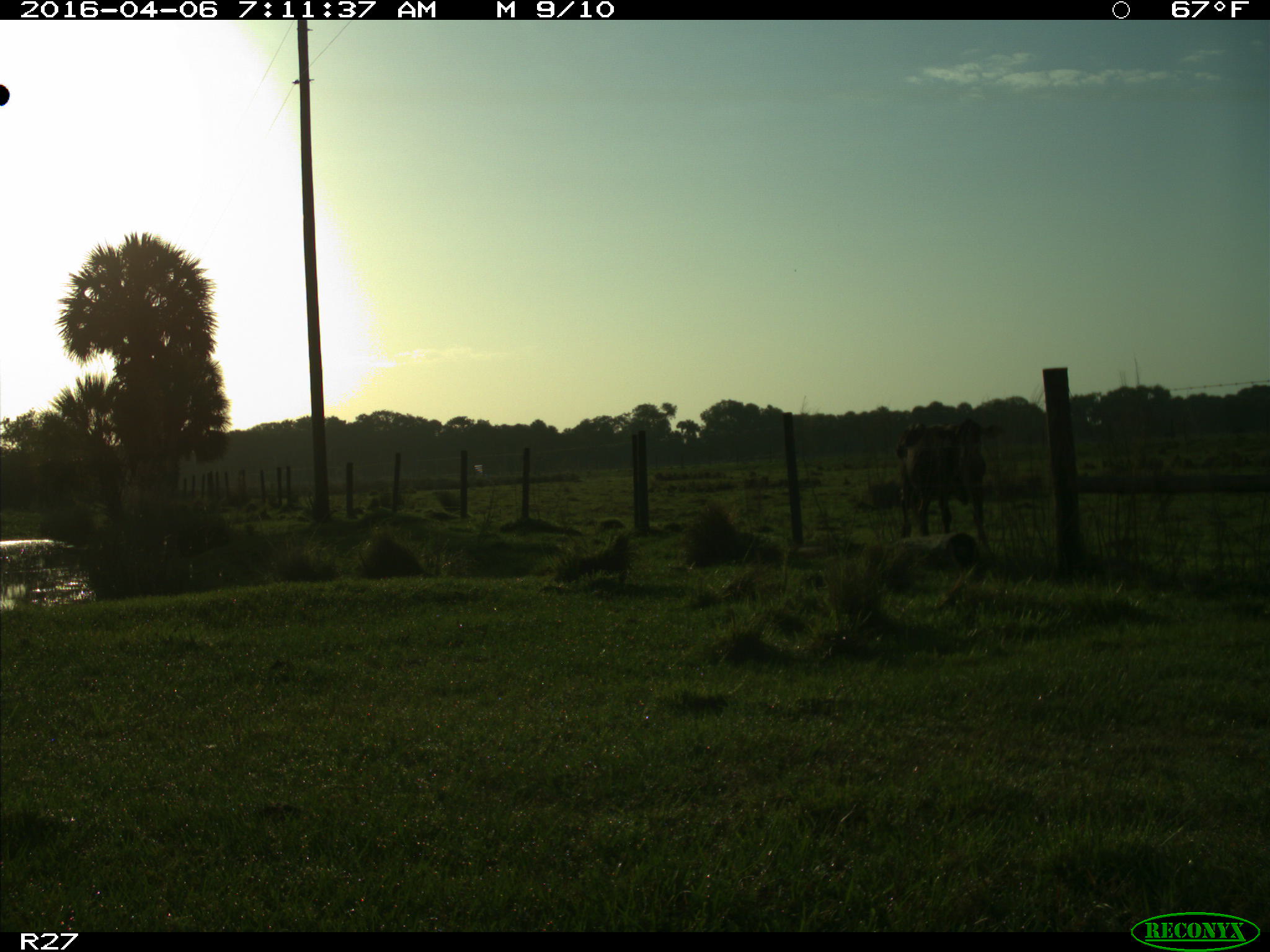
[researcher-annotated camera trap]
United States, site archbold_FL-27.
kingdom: Animalia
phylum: Chordata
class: Mammalia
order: Artiodactyla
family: Bovidae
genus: Bos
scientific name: Bos taurus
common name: domestic cow